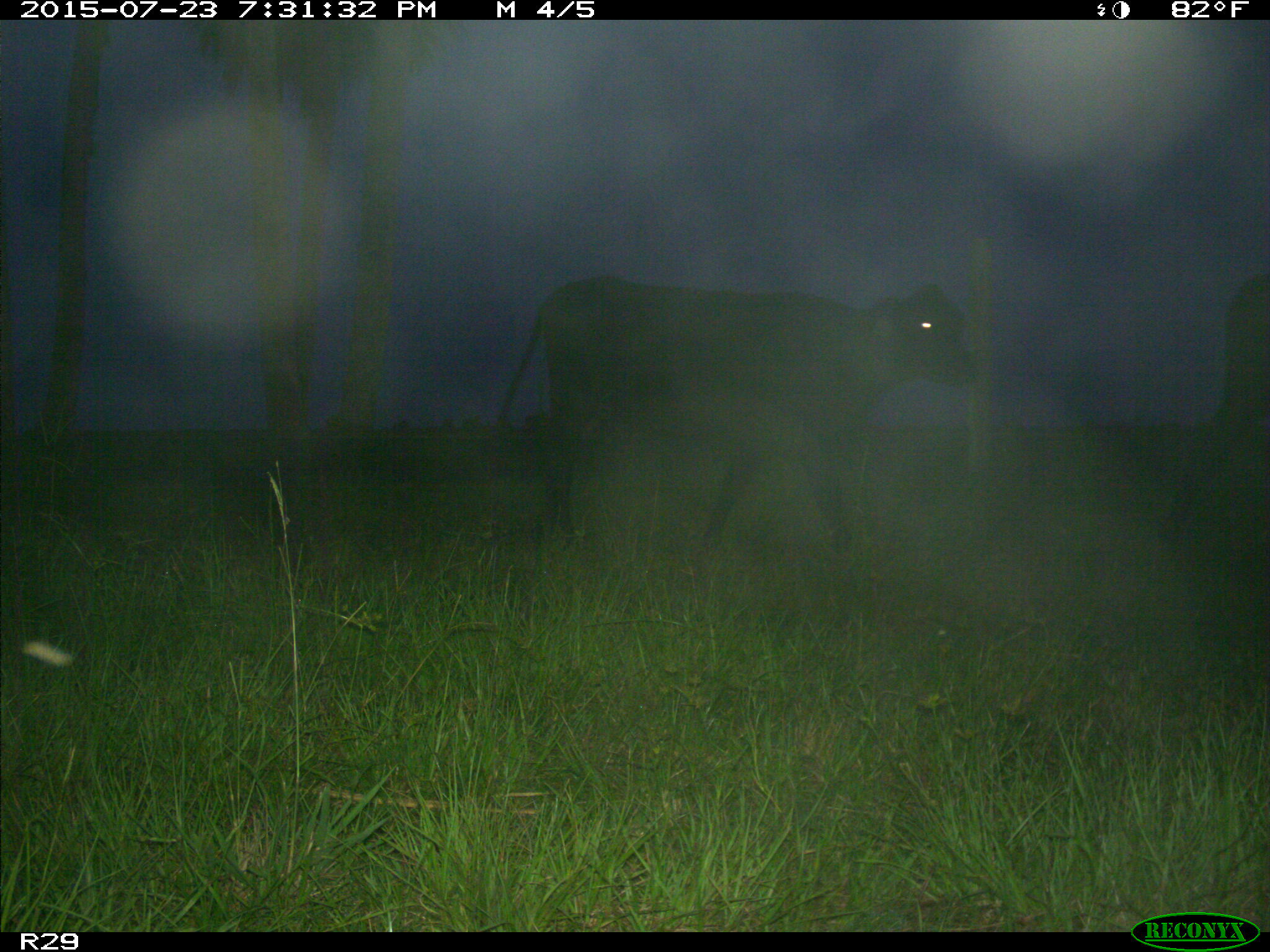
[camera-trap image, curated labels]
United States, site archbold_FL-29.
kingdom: Animalia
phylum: Chordata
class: Mammalia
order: Artiodactyla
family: Bovidae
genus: Bos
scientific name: Bos taurus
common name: domestic cow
Bos taurus (domestic cow).